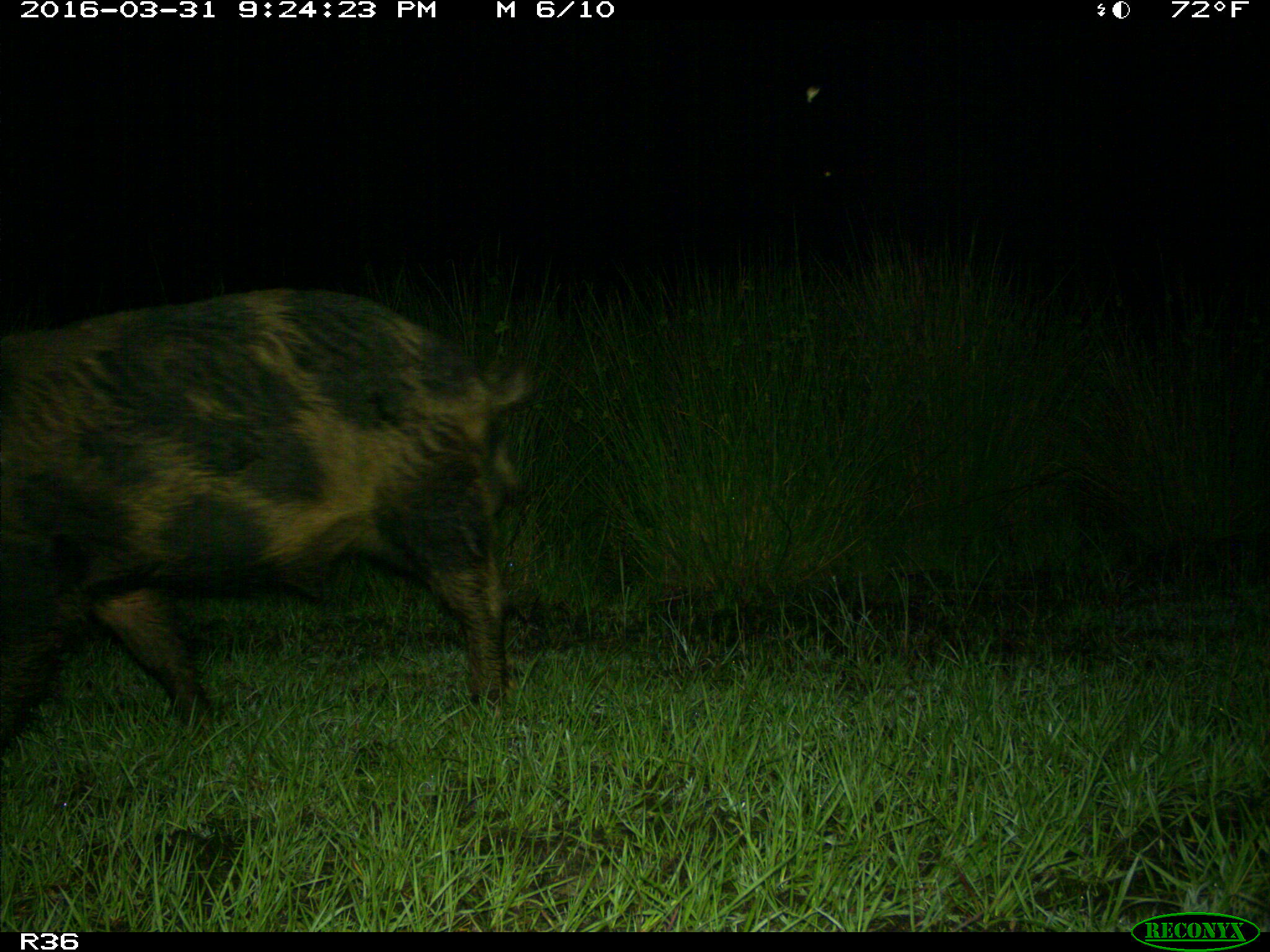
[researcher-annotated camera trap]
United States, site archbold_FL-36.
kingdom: Animalia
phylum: Chordata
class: Mammalia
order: Artiodactyla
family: Suidae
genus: Sus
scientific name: Sus scrofa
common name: wild boar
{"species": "Sus scrofa (wild boar)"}